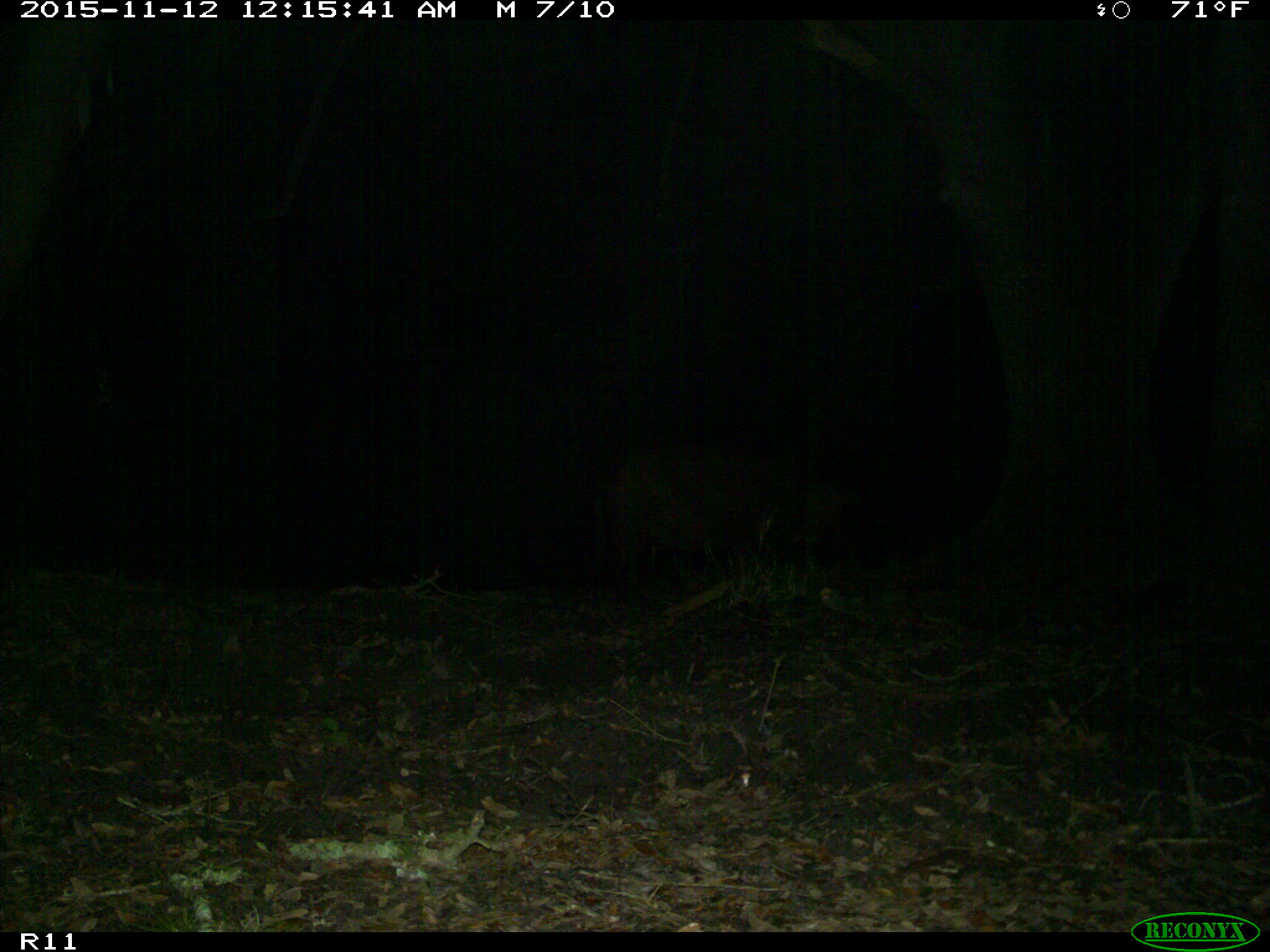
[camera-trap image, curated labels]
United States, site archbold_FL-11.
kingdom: Animalia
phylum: Chordata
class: Mammalia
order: Artiodactyla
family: Suidae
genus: Sus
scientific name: Sus scrofa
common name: wild boar